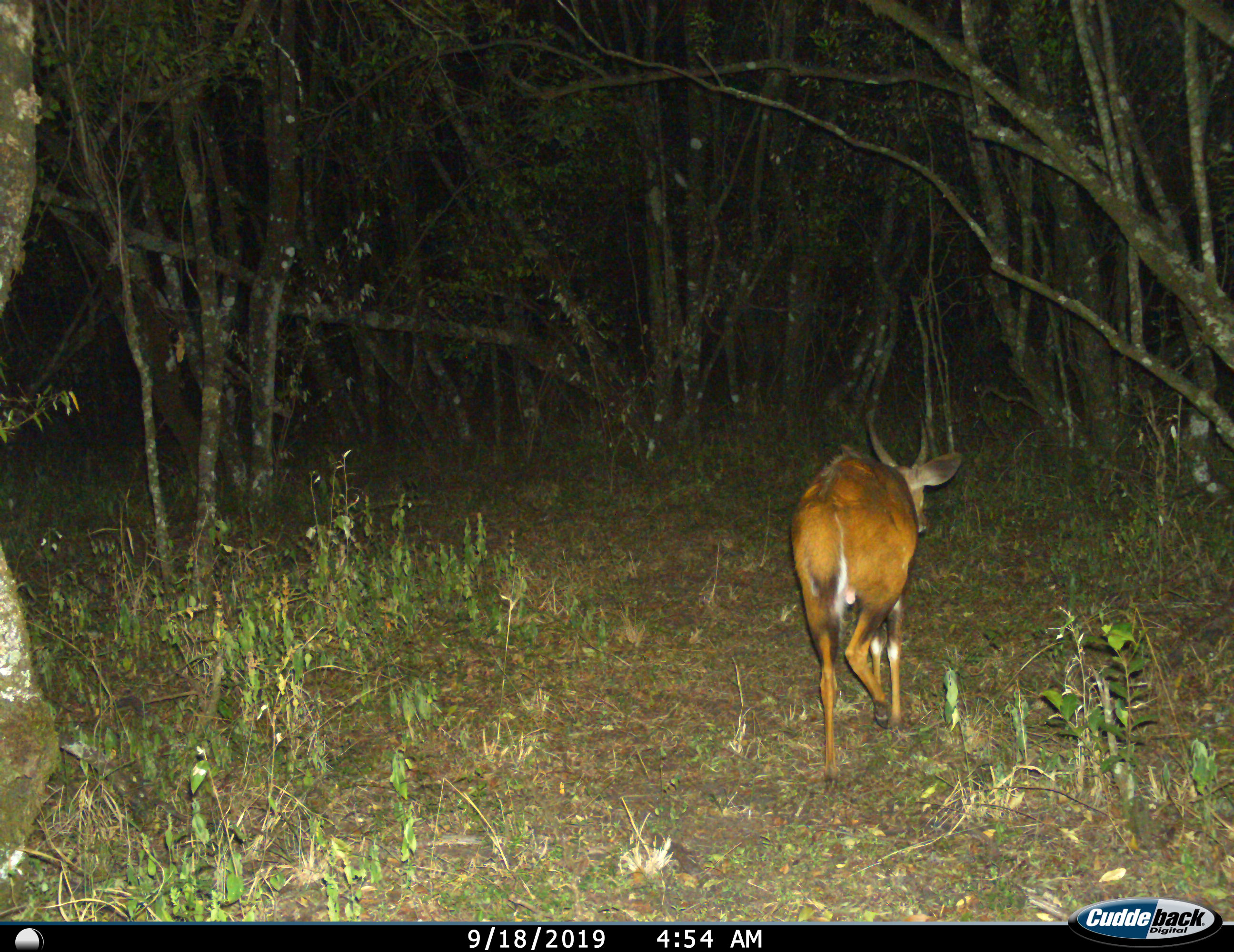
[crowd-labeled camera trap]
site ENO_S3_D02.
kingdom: Animalia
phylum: Chordata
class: Mammalia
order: Artiodactyla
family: Bovidae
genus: Tragelaphus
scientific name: Tragelaphus scriptus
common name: bushbuck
Bushbuck (Tragelaphus scriptus), count 1. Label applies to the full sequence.